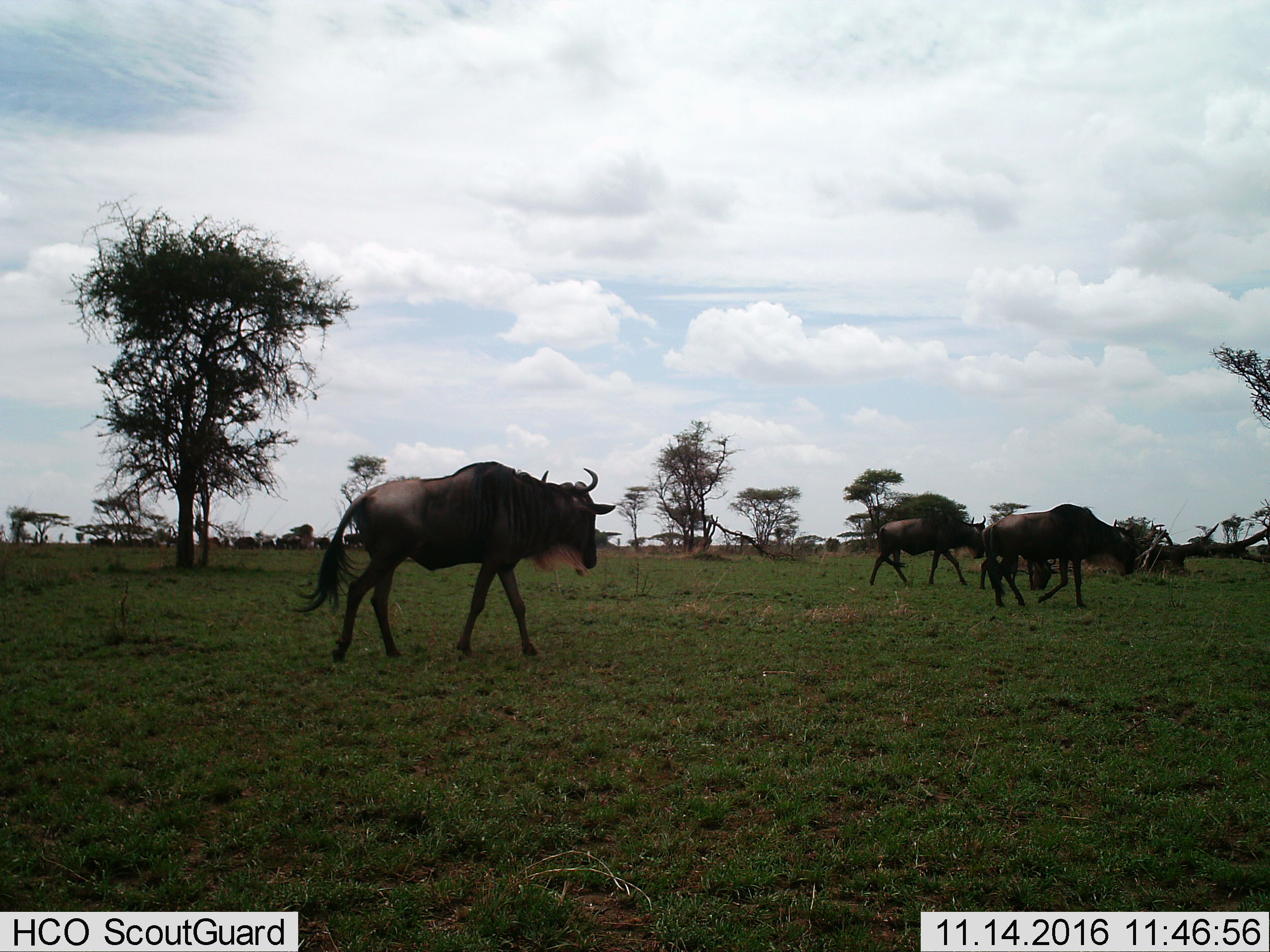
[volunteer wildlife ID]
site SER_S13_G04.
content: unidentified animal